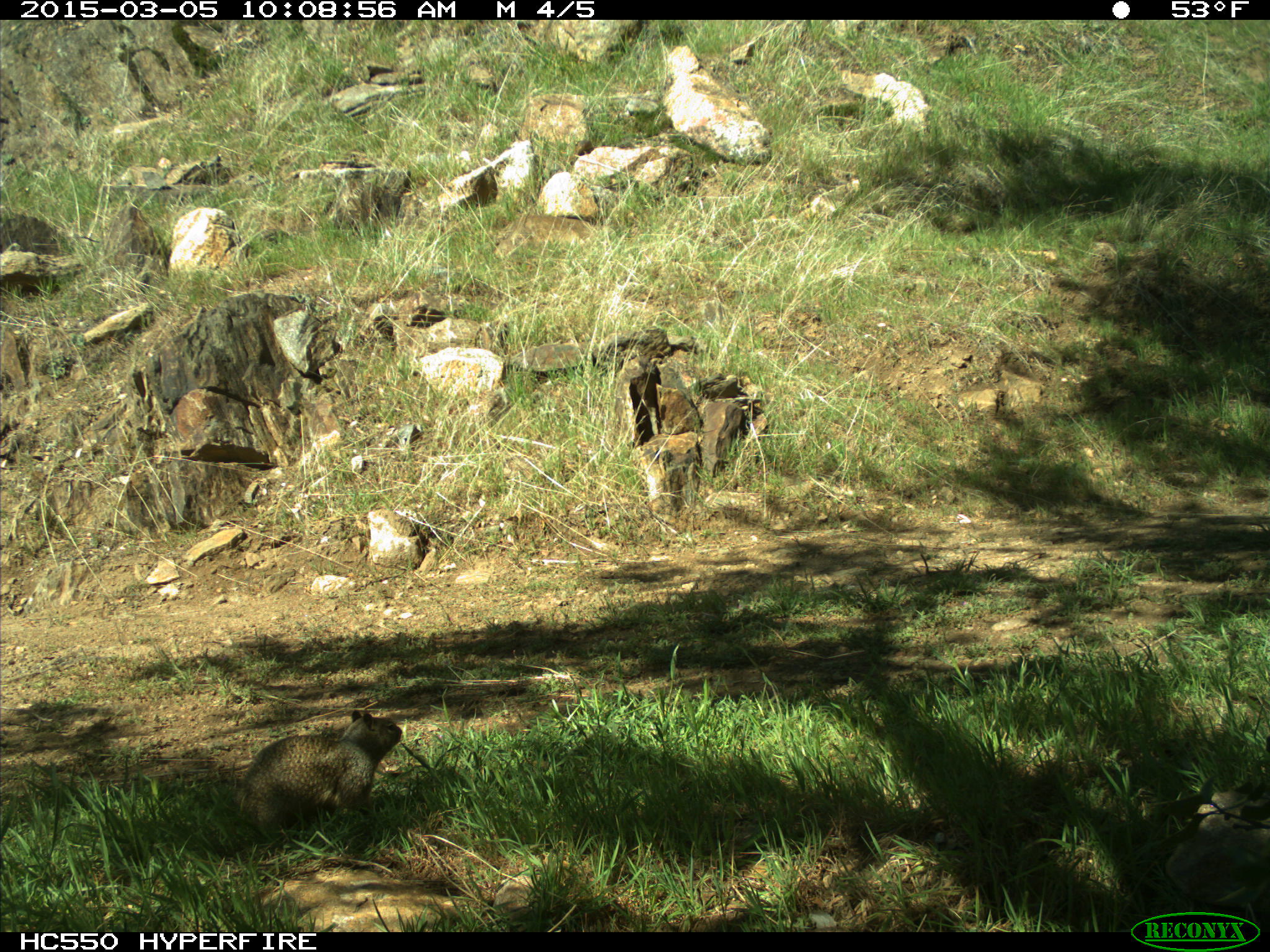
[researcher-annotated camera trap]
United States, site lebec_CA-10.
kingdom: Animalia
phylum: Chordata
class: Mammalia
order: Rodentia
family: Sciuridae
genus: Otospermophilus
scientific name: Otospermophilus beecheyi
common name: california ground squirrel